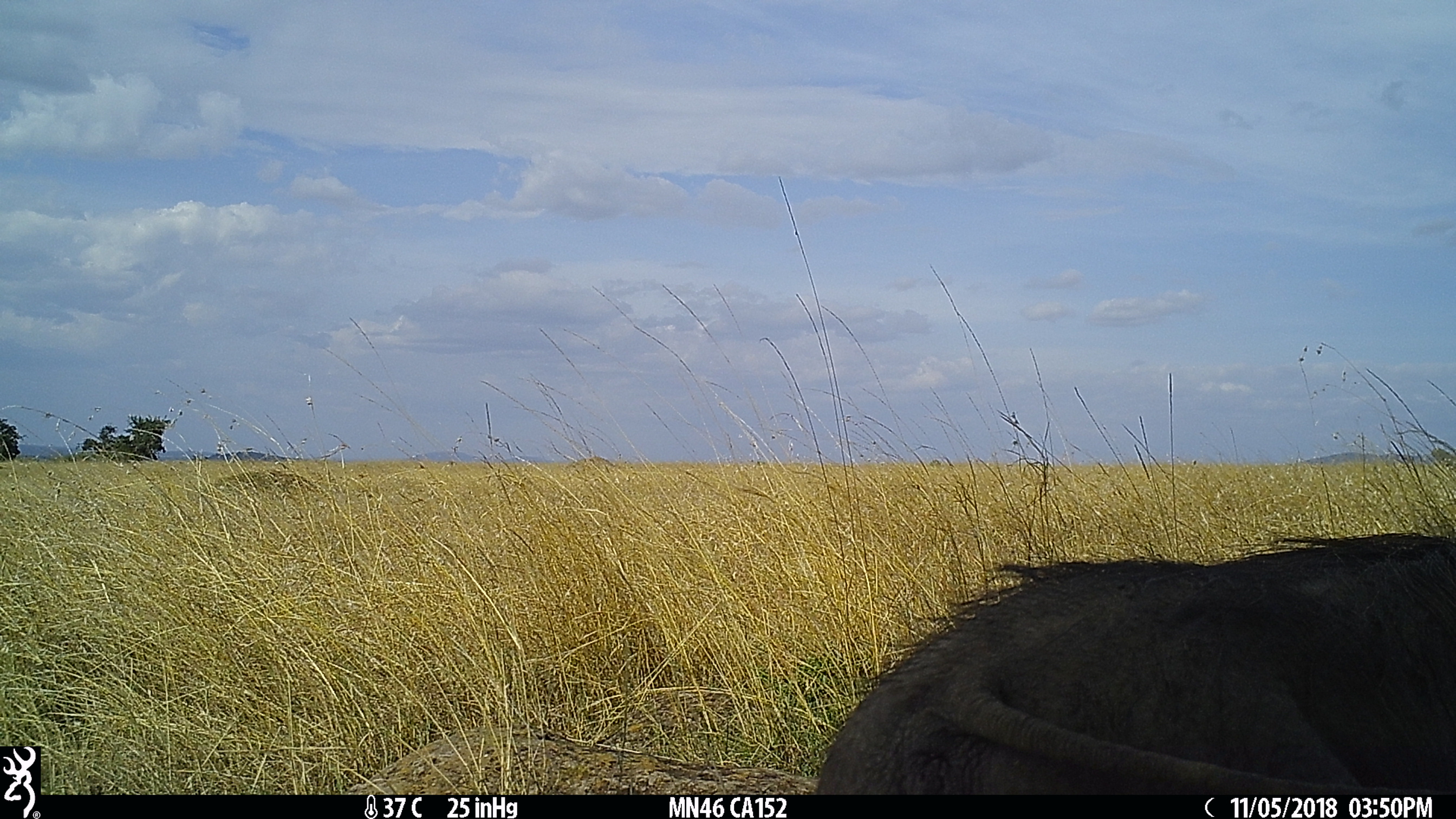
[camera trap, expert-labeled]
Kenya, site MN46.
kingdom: Animalia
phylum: Chordata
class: Mammalia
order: Artiodactyla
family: Suidae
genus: Phacochoerus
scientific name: Phacochoerus africanus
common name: common warthog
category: warthog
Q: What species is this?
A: Warthog (common warthog) (Phacochoerus africanus).